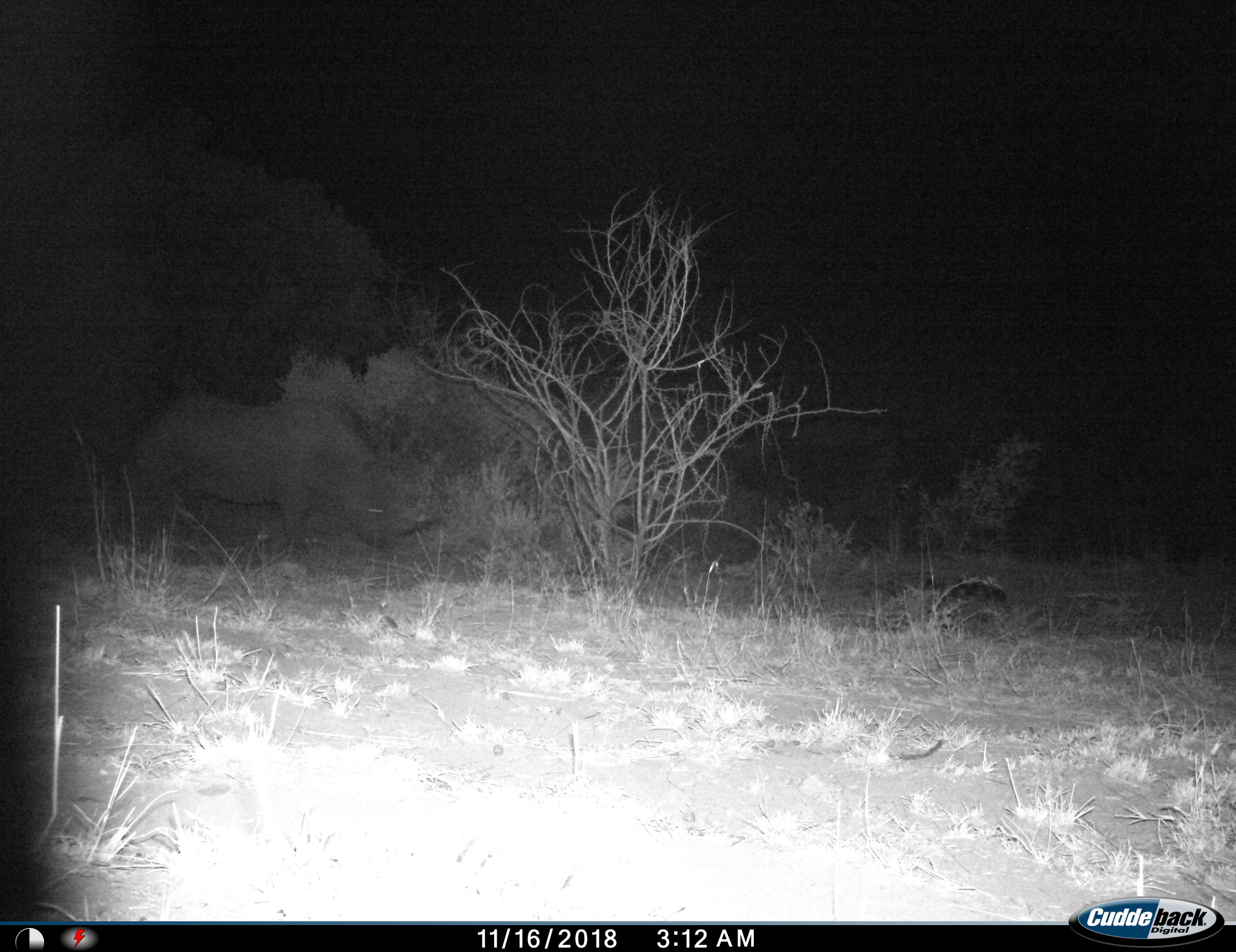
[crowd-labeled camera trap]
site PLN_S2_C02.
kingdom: Animalia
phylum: Chordata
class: Mammalia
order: Perissodactyla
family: Rhinocerotidae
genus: Ceratotherium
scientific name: Ceratotherium simum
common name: white rhinoceros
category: rhinoceroswhite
Rhinoceroswhite (white rhinoceros) (Ceratotherium simum), count 1. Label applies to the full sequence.